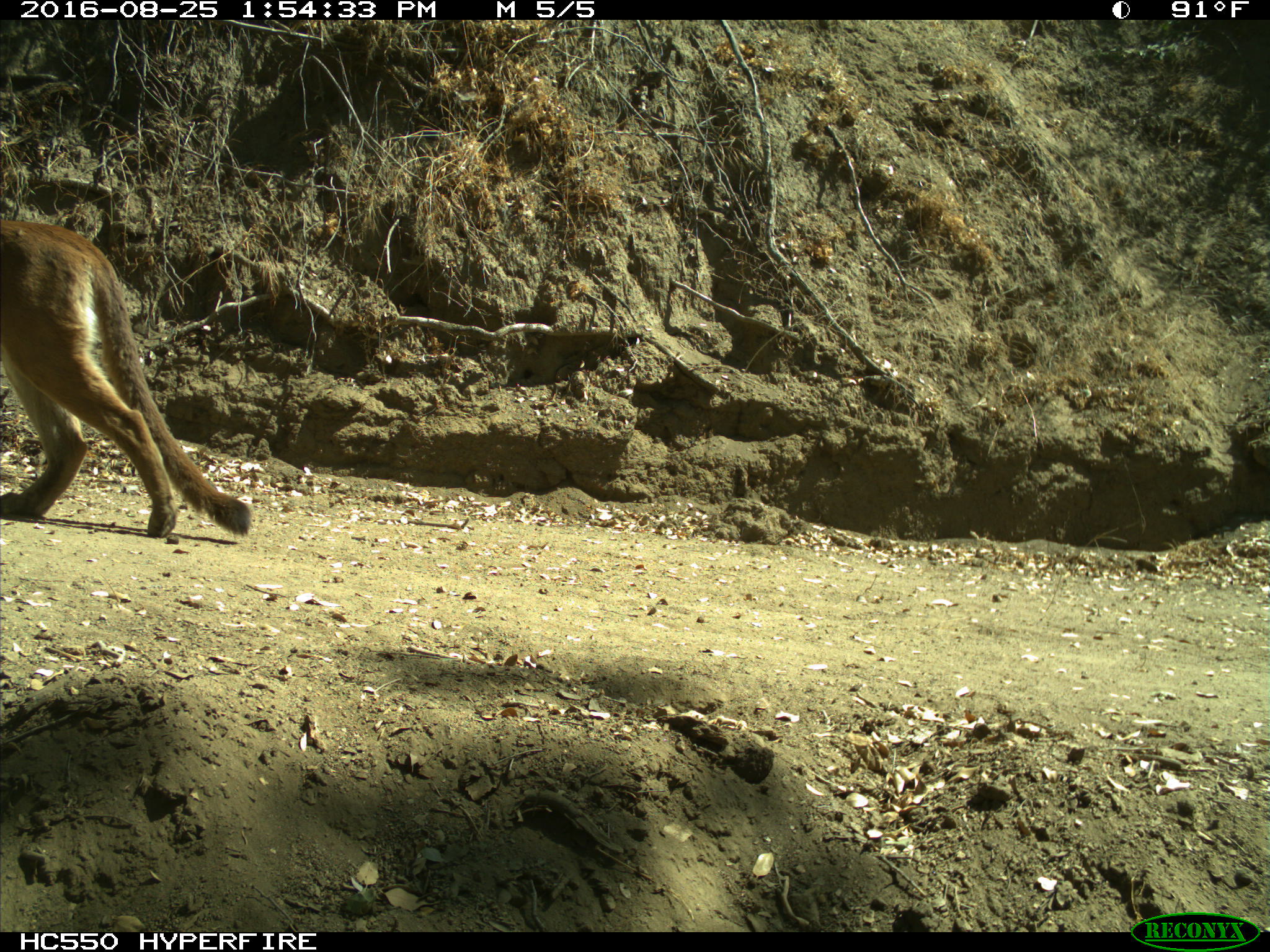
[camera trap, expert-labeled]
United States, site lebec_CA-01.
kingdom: Animalia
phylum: Chordata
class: Mammalia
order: Carnivora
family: Felidae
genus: Puma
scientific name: Puma concolor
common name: mountain lion